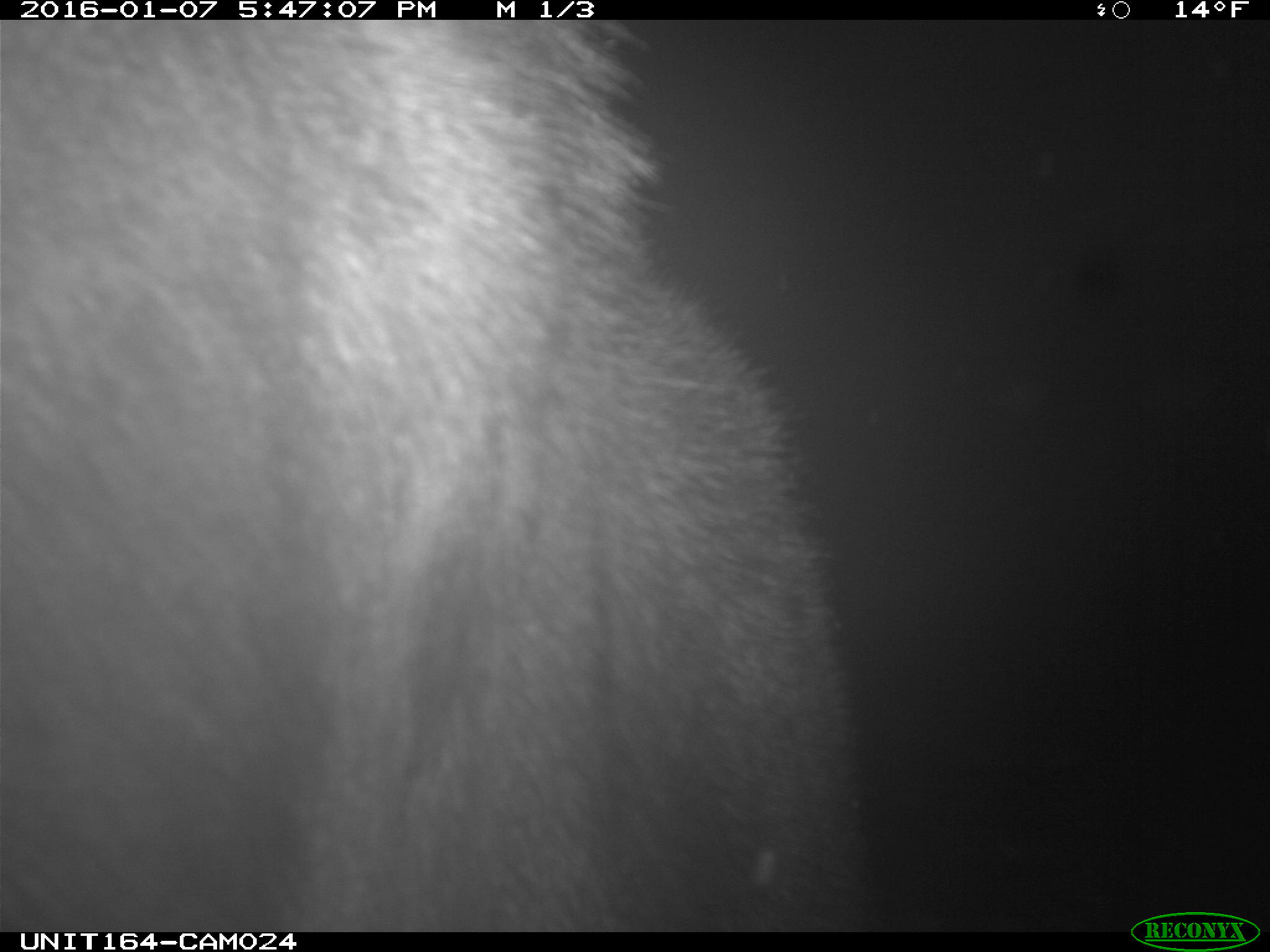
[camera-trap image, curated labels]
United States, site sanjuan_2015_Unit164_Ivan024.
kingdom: Animalia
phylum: Chordata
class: Mammalia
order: Artiodactyla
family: Cervidae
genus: Alces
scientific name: Alces alces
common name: moose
Alces alces (moose).